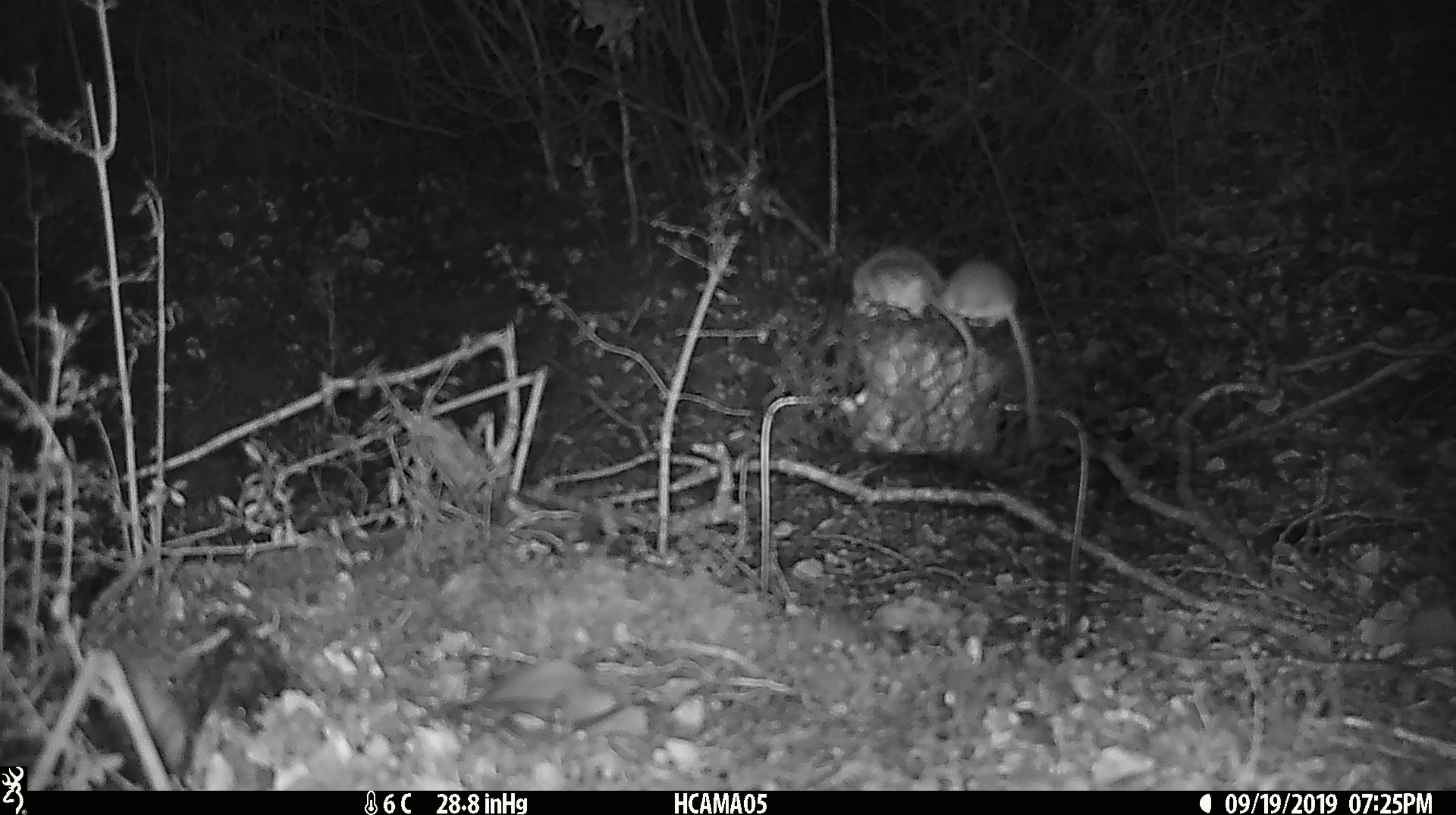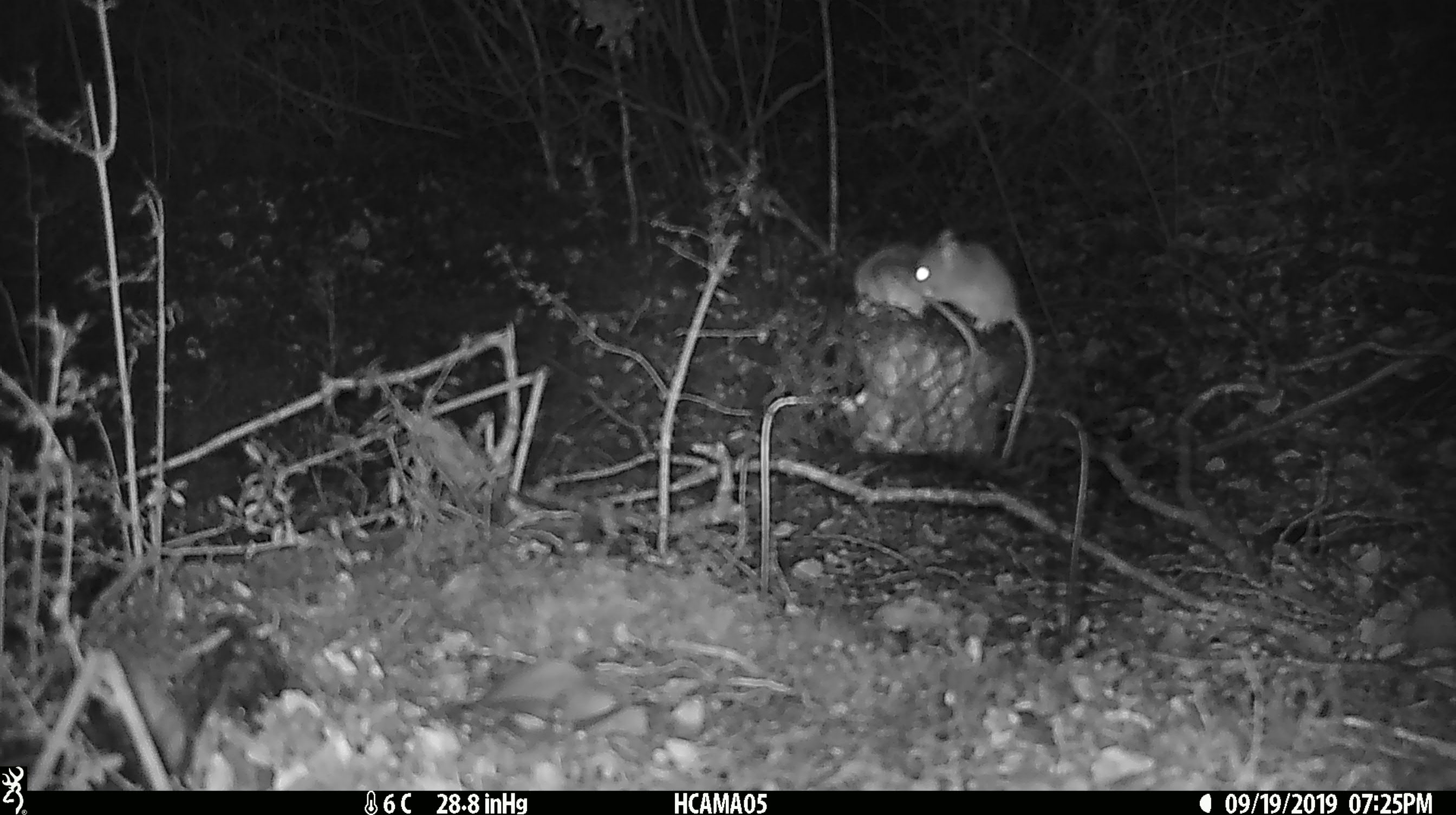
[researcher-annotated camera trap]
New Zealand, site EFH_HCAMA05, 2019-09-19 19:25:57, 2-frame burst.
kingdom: Animalia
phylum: Chordata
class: Mammalia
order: Rodentia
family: Muridae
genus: Mus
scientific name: Mus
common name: mouse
Mouse (Mus).